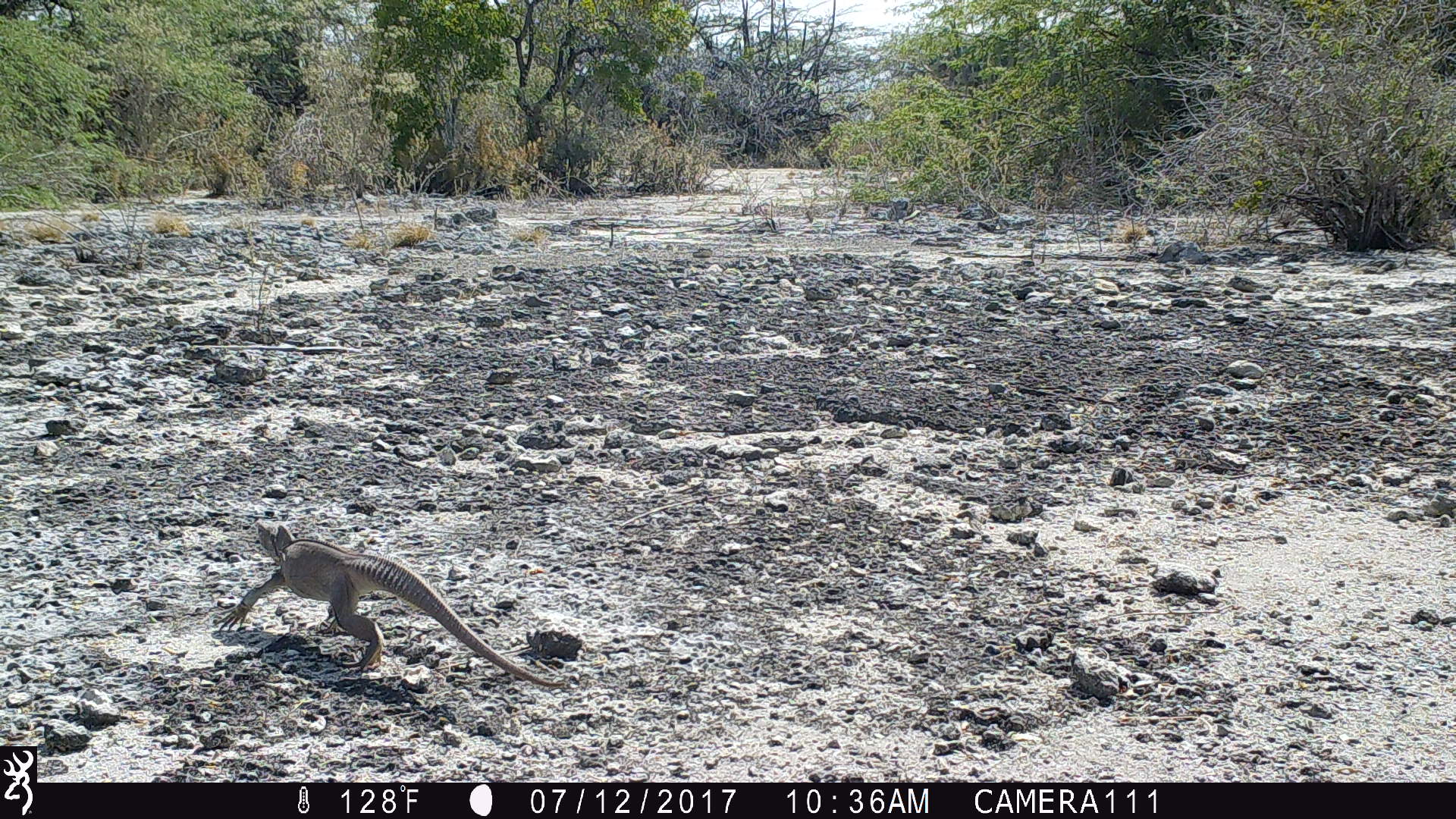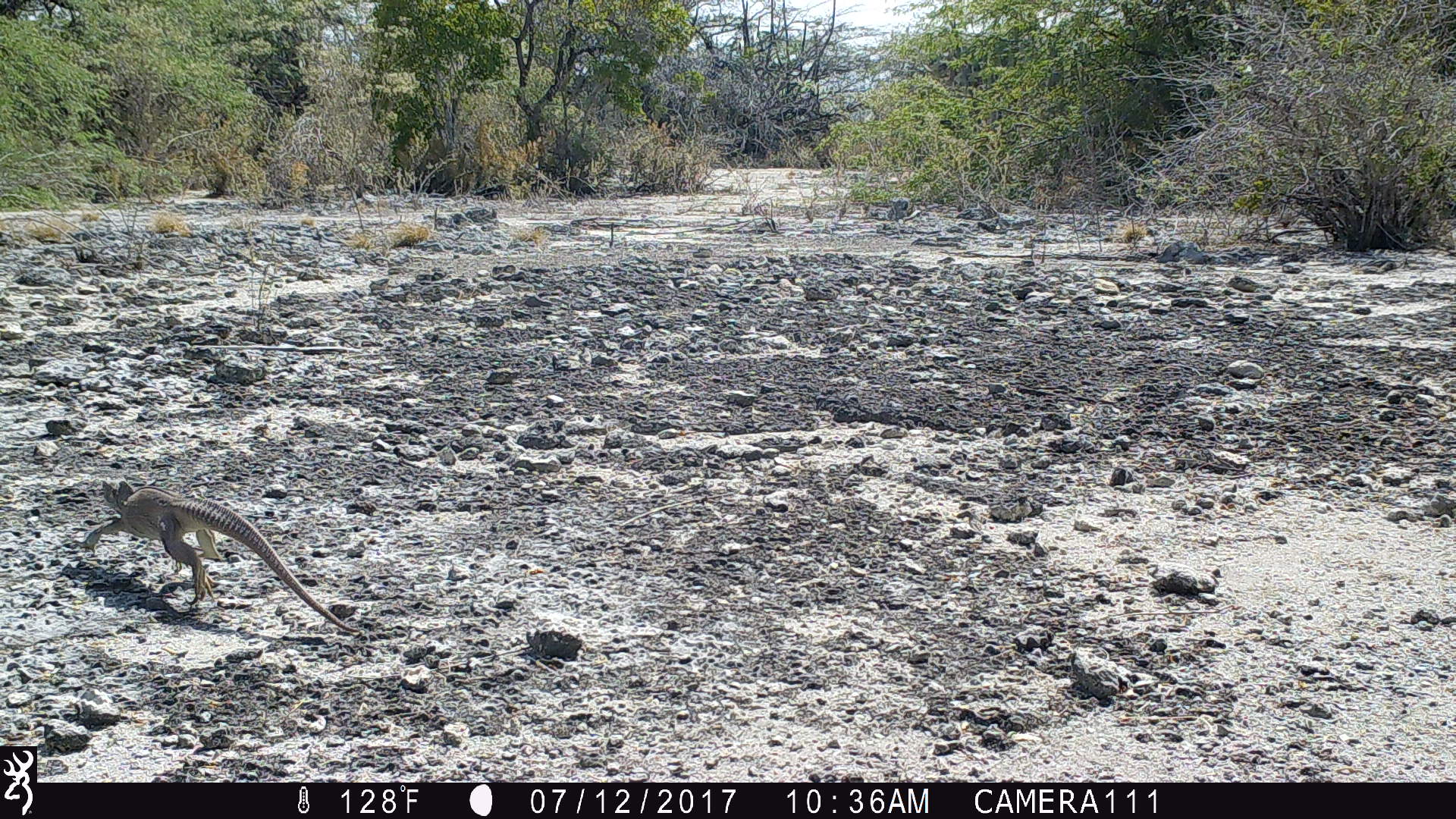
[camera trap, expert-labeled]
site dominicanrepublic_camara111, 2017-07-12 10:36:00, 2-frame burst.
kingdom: Animalia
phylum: Chordata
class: Reptilia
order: Squamata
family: Iguanidae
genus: Iguana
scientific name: Iguana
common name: typical iguanas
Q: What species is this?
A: Iguana (typical iguanas).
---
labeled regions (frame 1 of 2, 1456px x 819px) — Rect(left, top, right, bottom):
iguana: Rect(218, 522, 564, 689)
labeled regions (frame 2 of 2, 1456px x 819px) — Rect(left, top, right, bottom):
iguana: Rect(76, 470, 352, 619)